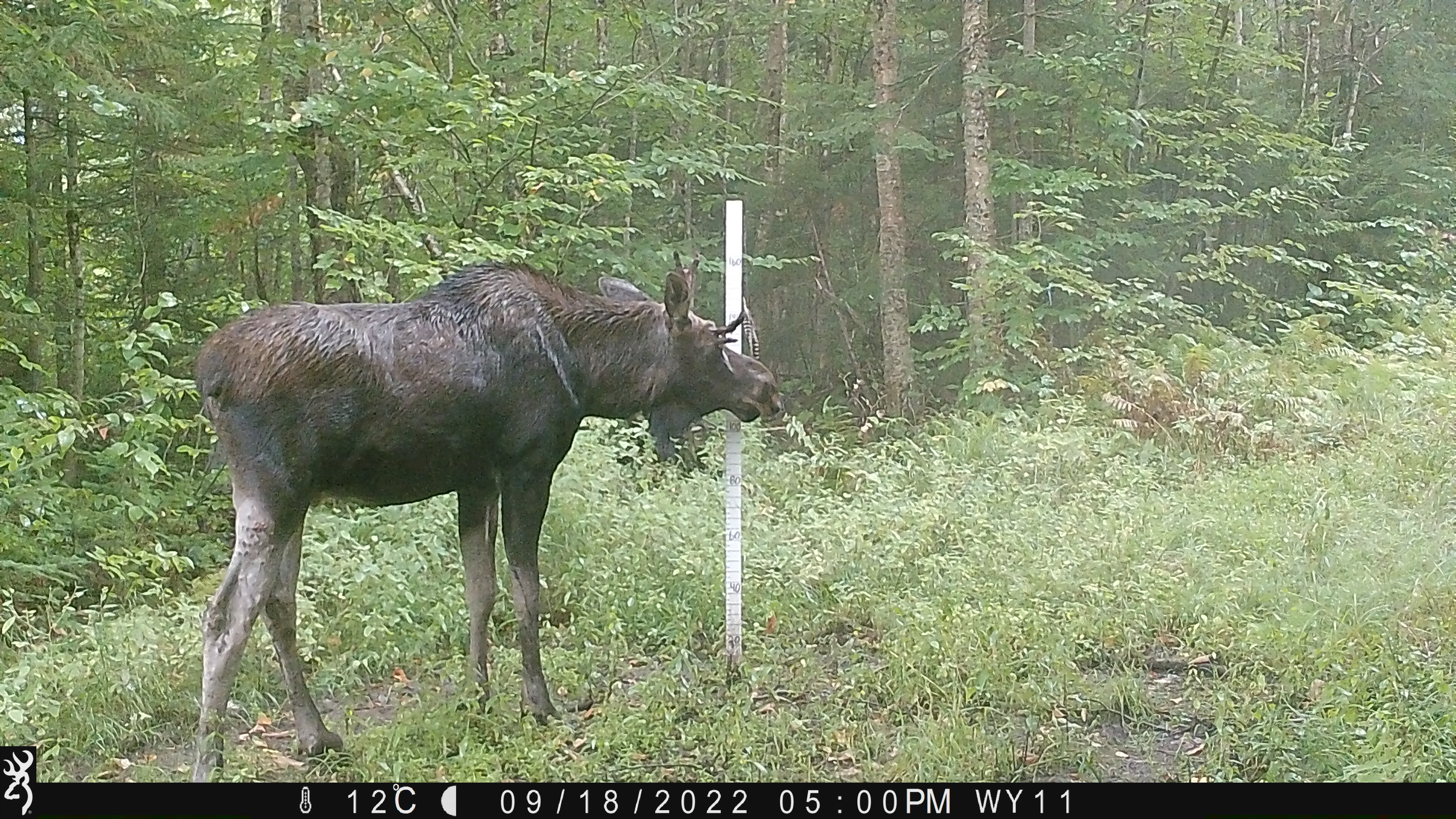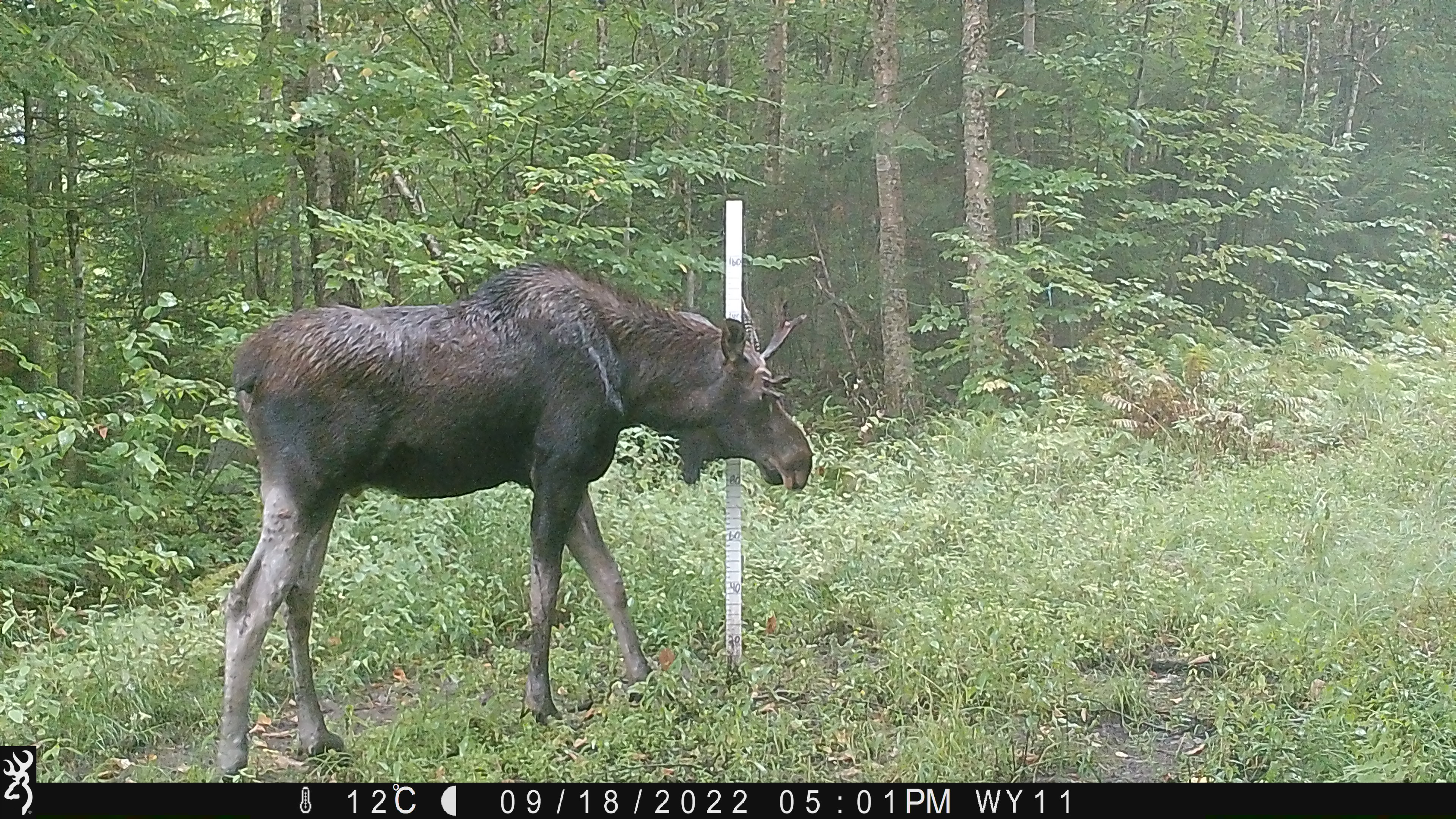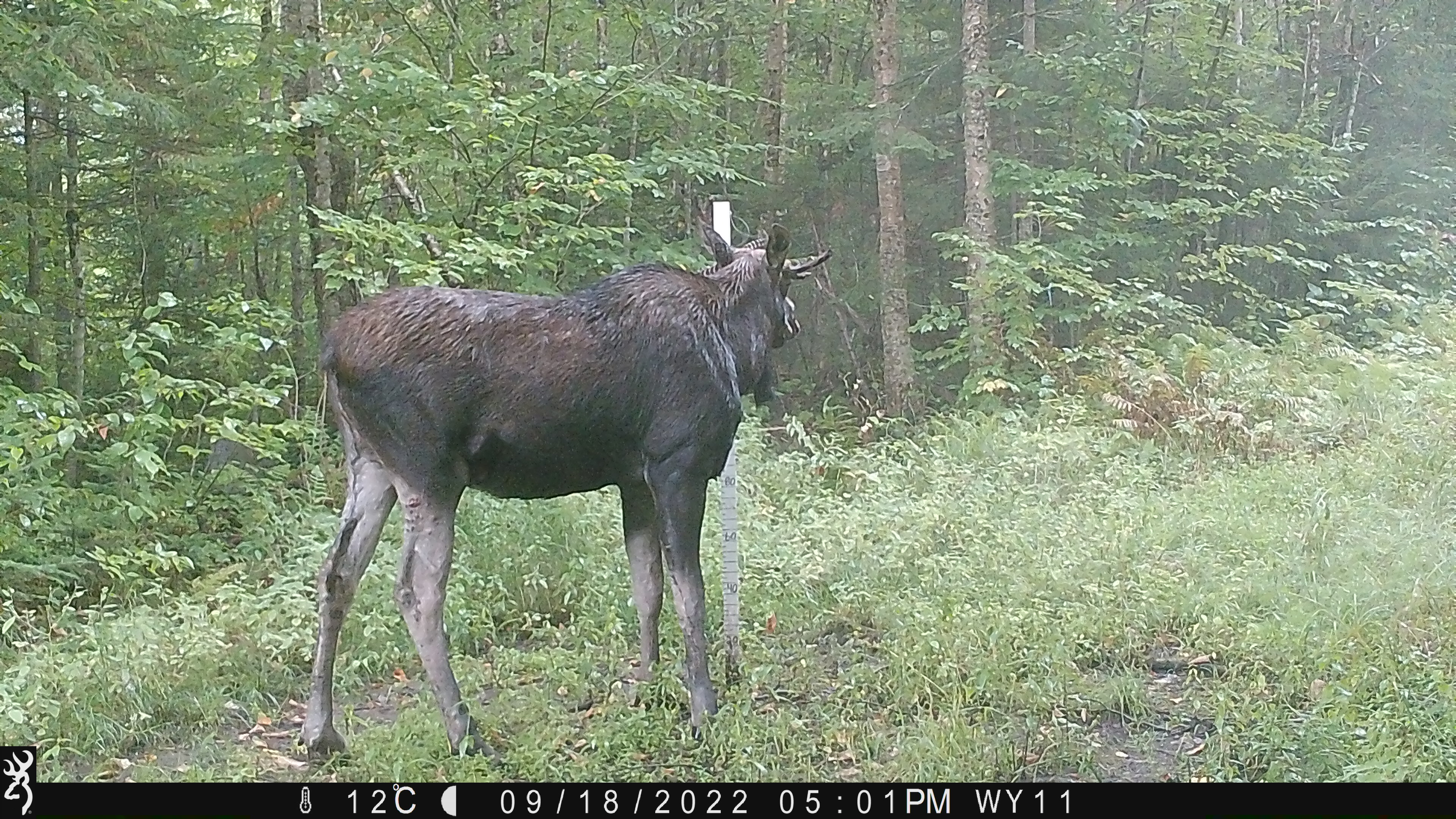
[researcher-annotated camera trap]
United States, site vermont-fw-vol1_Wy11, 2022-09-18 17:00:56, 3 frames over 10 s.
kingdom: Animalia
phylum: Chordata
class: Mammalia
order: Artiodactyla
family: Cervidae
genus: Alces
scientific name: Alces alces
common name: moose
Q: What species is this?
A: Moose (Alces alces).